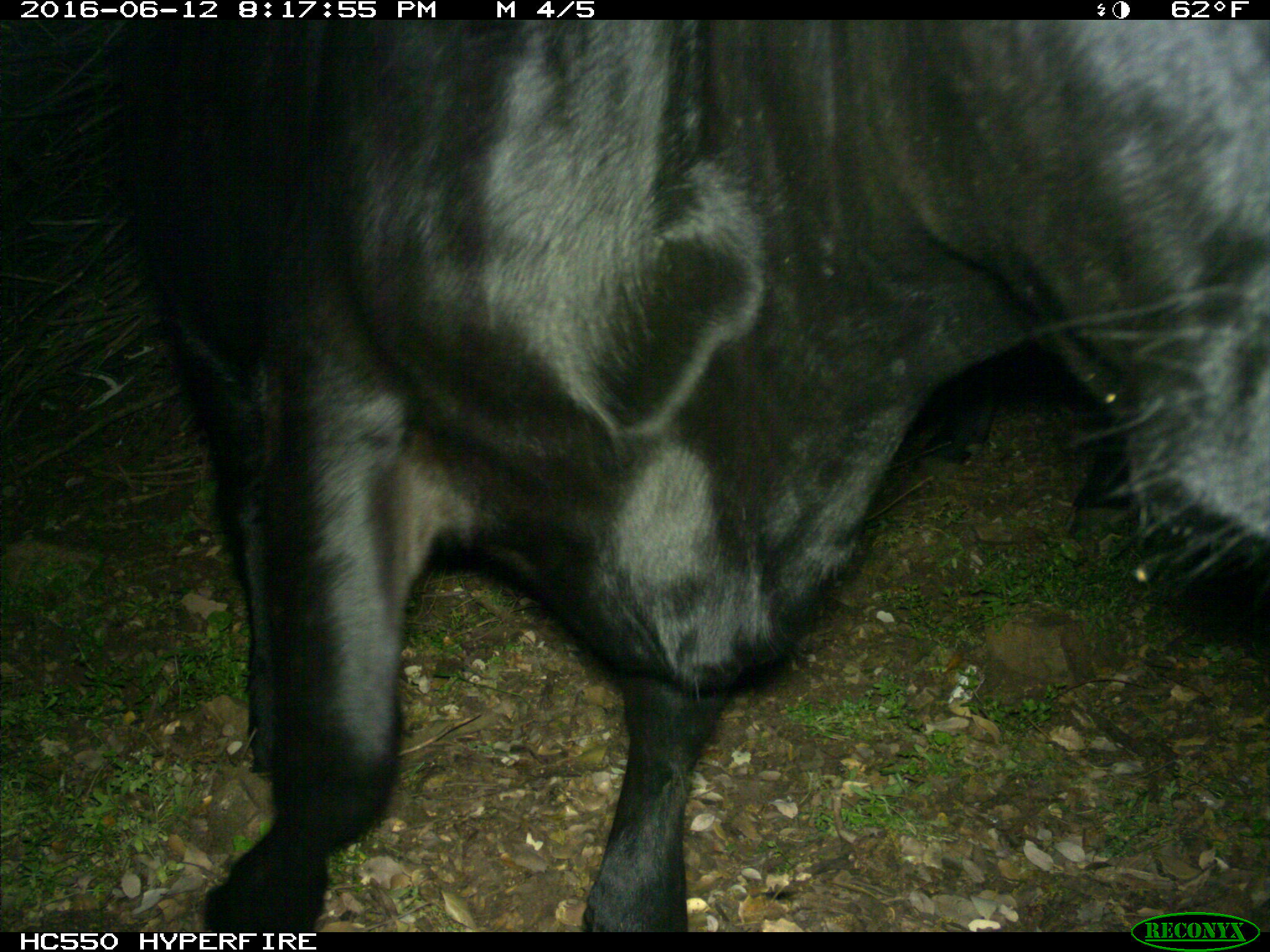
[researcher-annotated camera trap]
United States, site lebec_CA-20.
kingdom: Animalia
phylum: Chordata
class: Mammalia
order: Artiodactyla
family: Bovidae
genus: Bos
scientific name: Bos taurus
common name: domestic cow